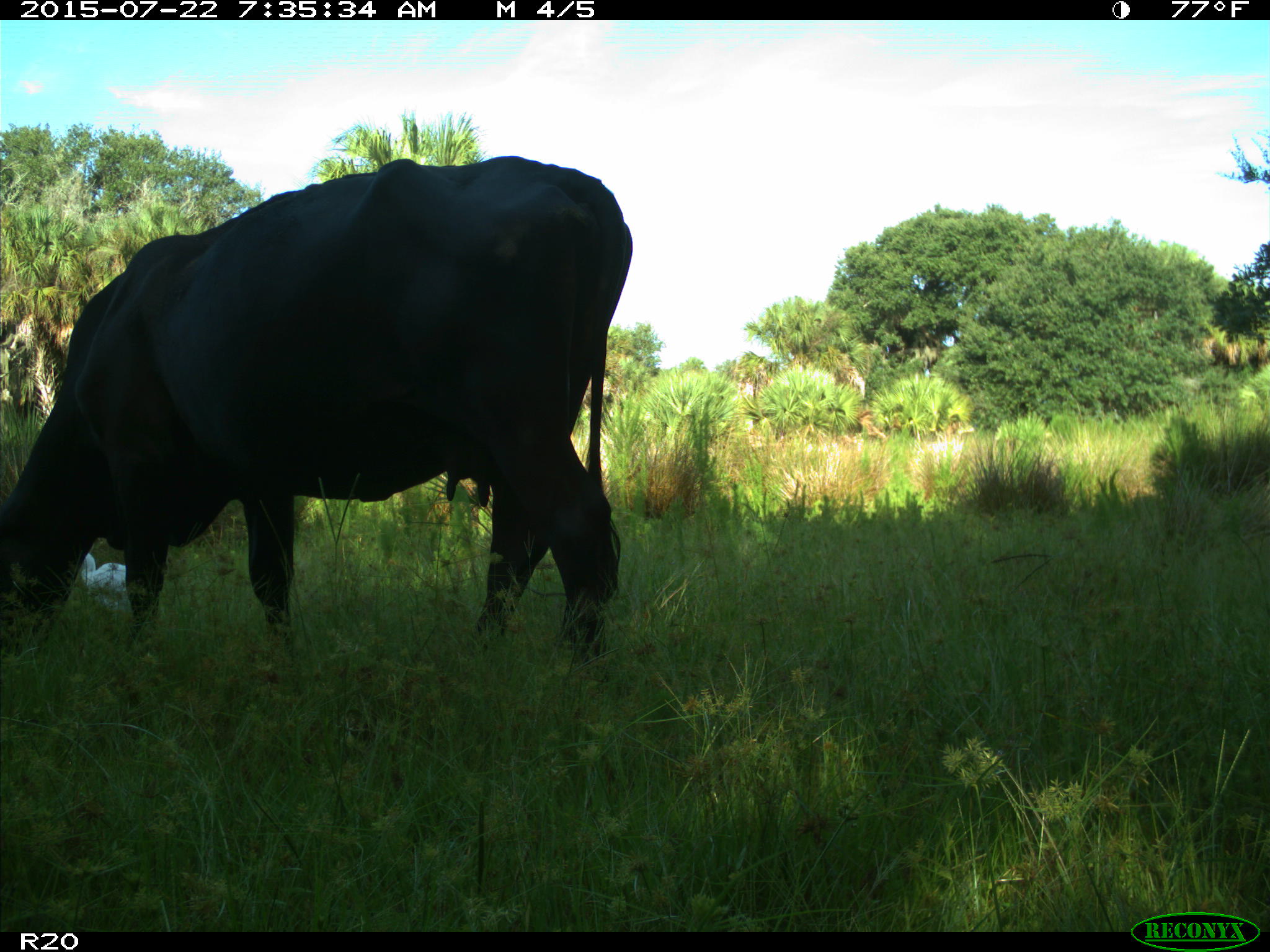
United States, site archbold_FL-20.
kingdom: Animalia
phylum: Chordata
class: Mammalia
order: Artiodactyla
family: Bovidae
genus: Bos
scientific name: Bos taurus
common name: domestic cow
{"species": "Bos taurus (domestic cow)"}